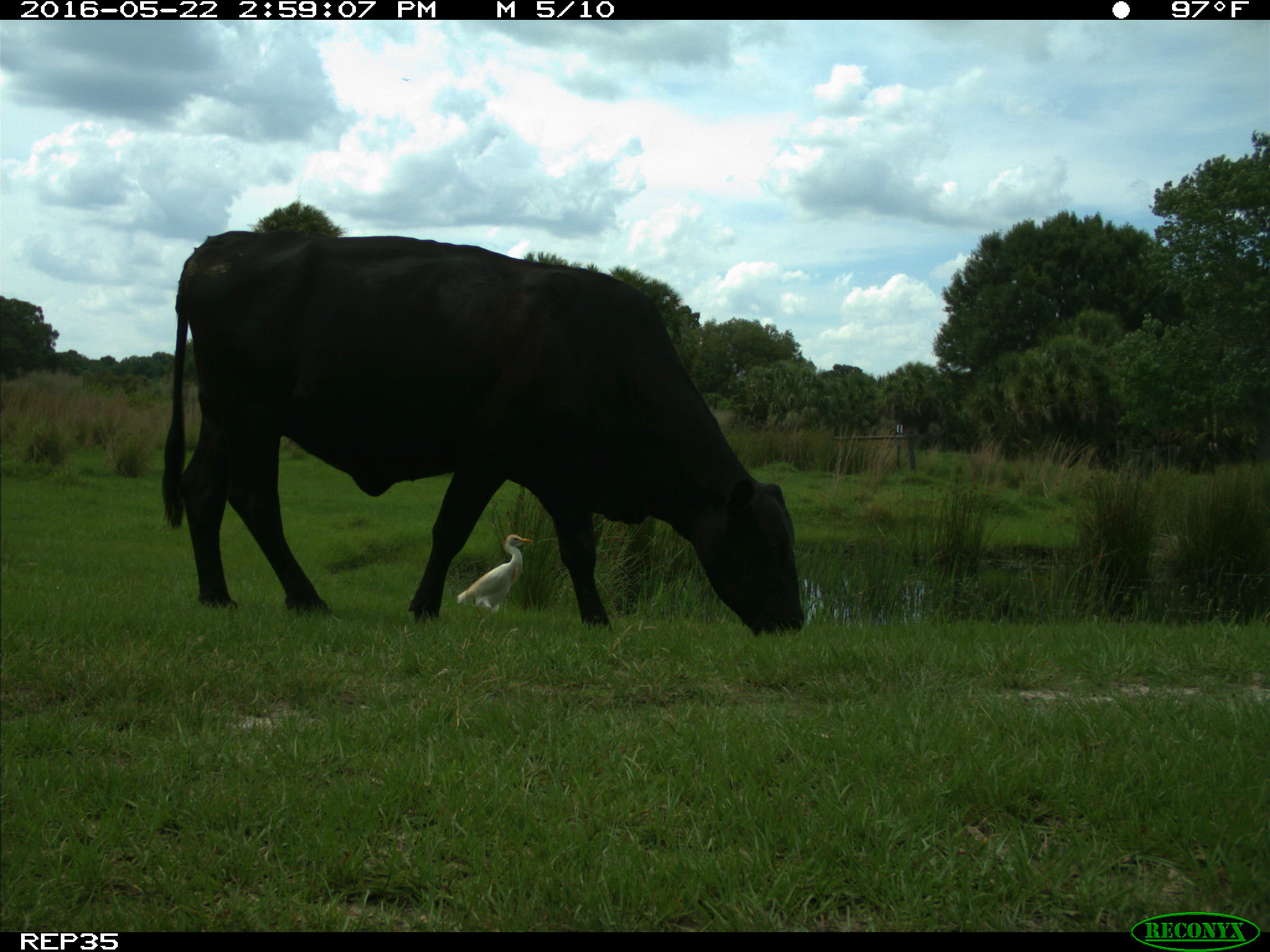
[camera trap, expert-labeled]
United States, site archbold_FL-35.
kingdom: Animalia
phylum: Chordata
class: Mammalia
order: Artiodactyla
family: Bovidae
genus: Bos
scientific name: Bos taurus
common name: domestic cow